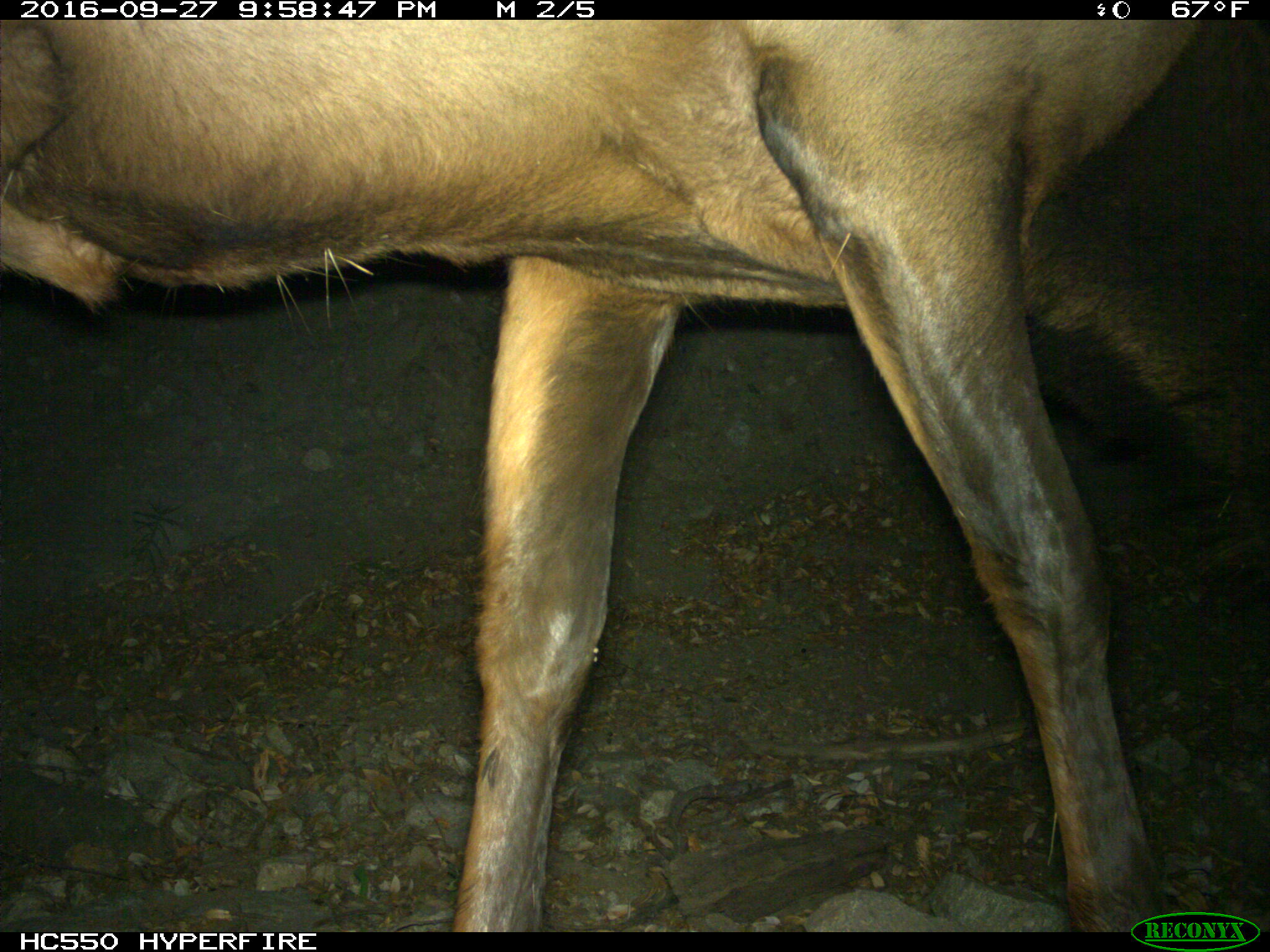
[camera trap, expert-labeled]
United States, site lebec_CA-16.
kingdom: Animalia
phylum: Chordata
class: Mammalia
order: Artiodactyla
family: Cervidae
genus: Cervus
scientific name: Cervus canadensis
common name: elk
Cervus canadensis (elk).